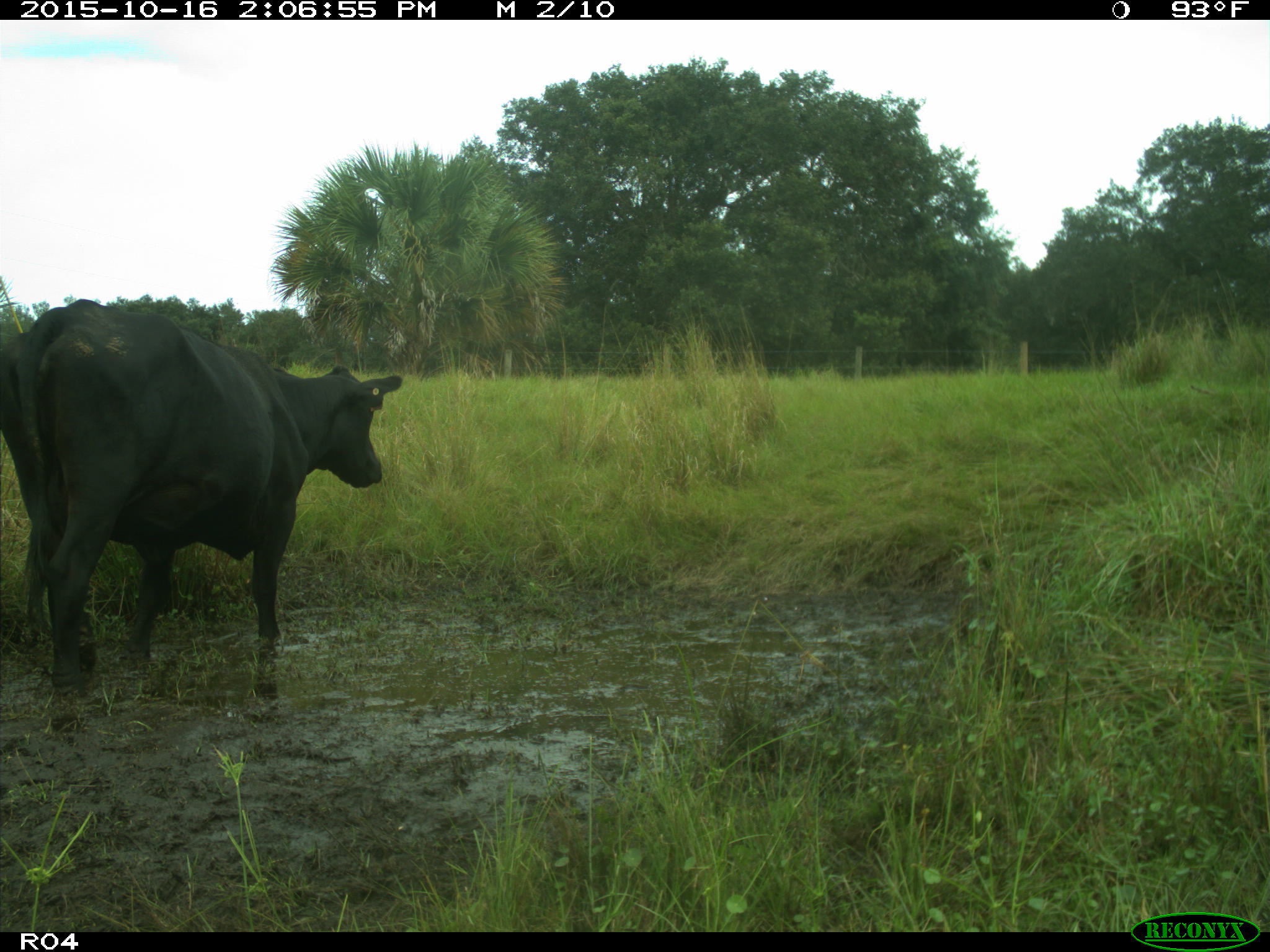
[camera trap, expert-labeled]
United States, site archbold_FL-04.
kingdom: Animalia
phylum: Chordata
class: Mammalia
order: Artiodactyla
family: Bovidae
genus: Bos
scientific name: Bos taurus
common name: domestic cow